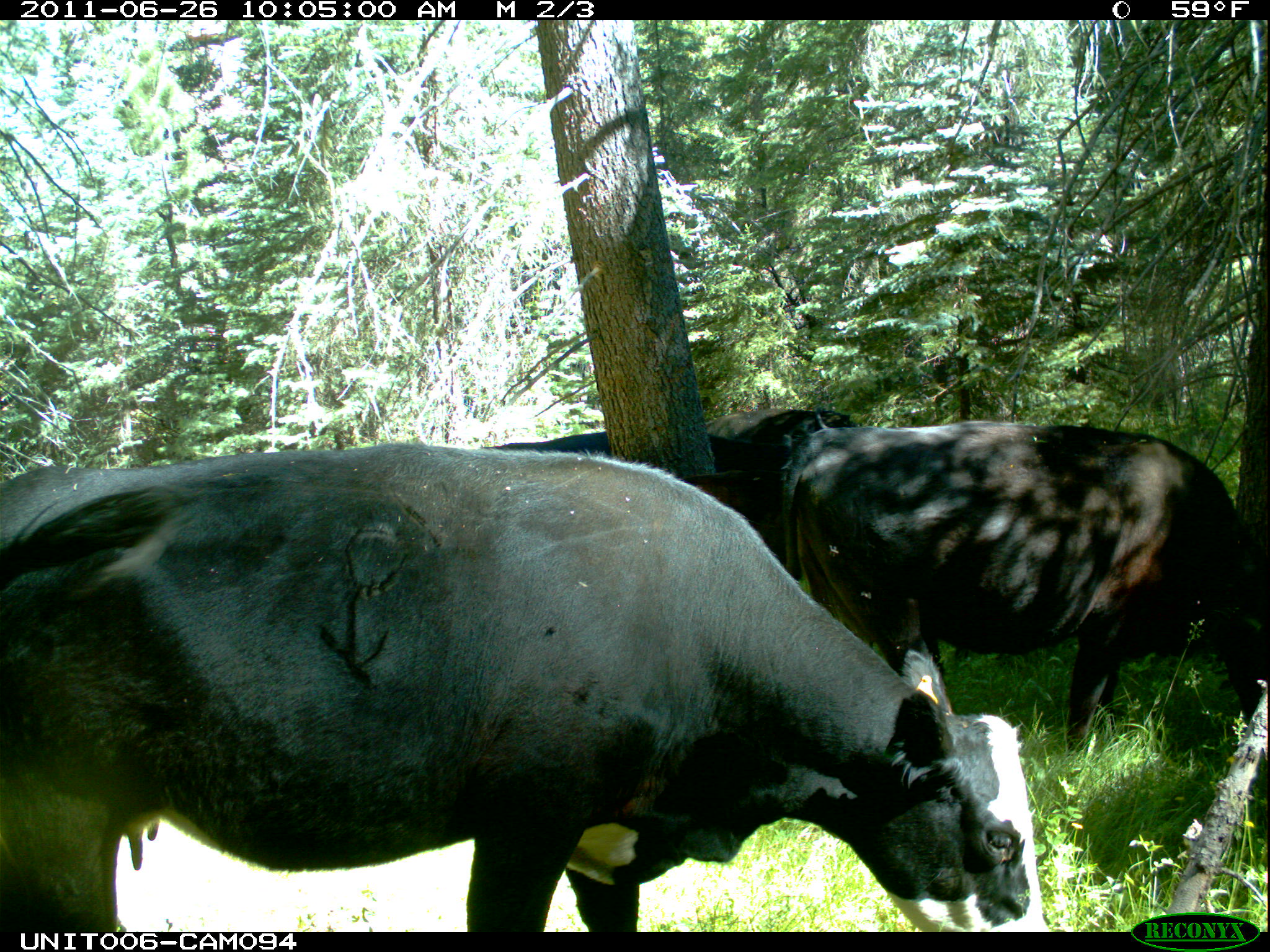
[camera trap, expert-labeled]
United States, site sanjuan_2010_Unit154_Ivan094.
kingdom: Animalia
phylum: Chordata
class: Mammalia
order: Artiodactyla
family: Bovidae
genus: Bos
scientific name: Bos taurus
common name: domestic cow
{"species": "Bos taurus (domestic cow)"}